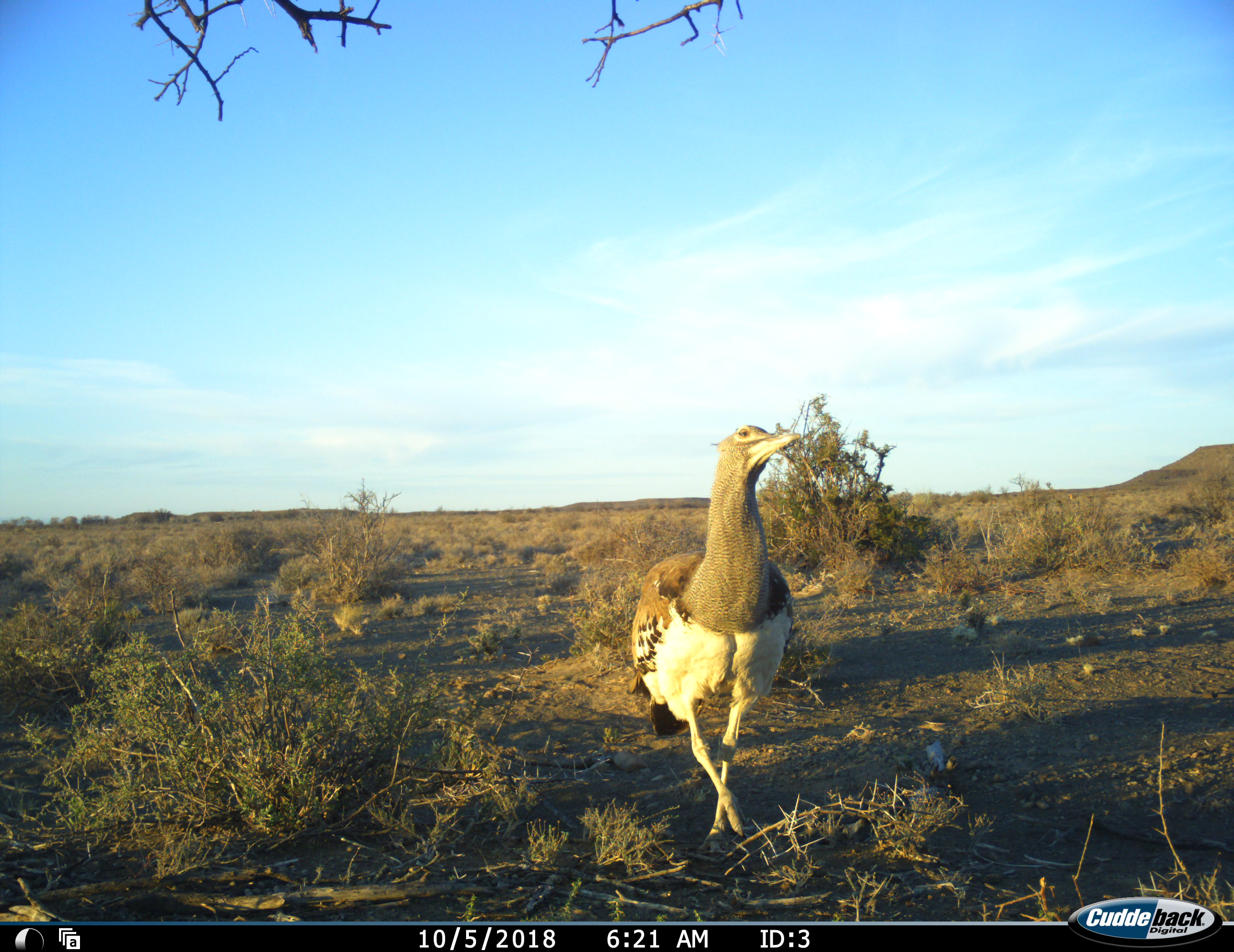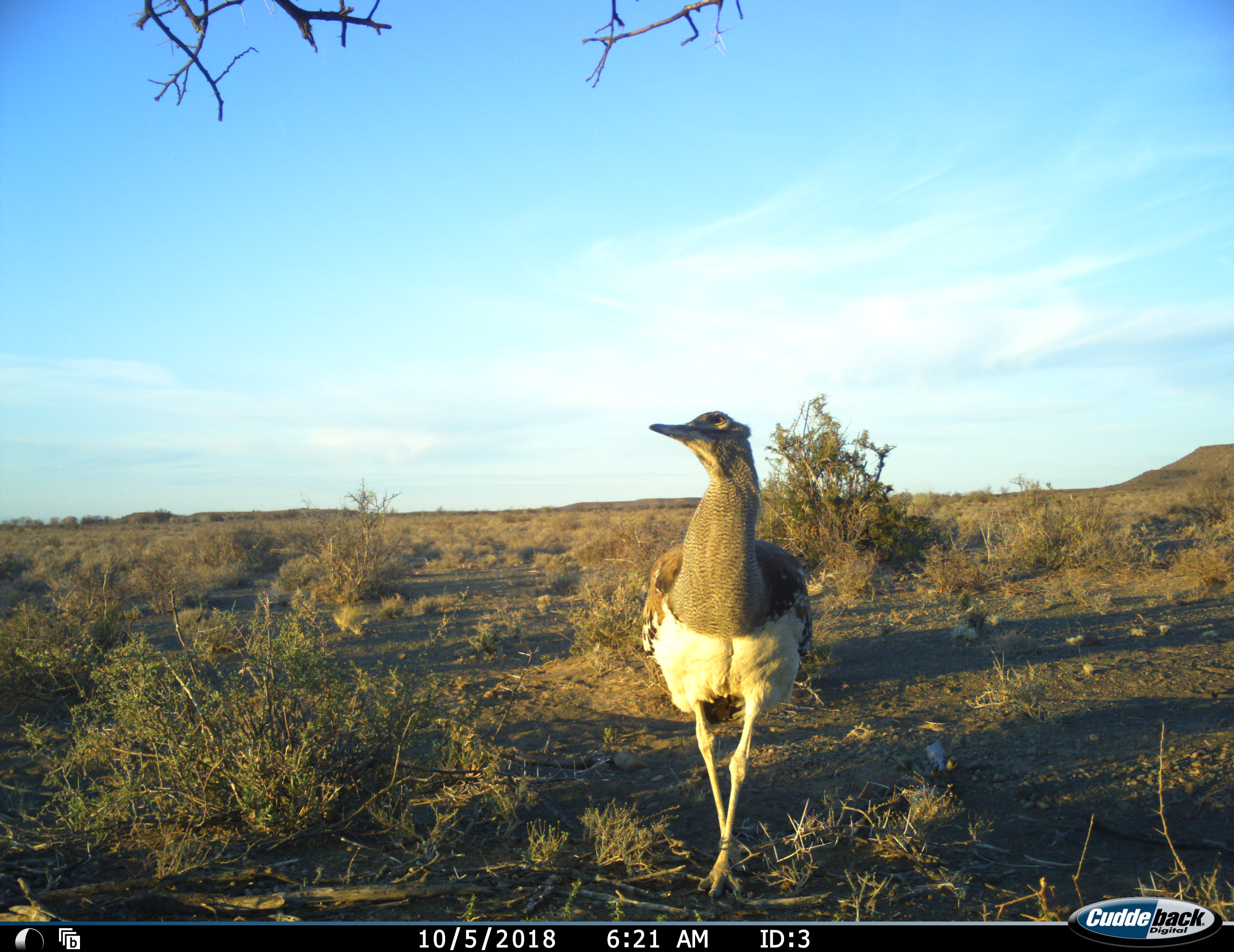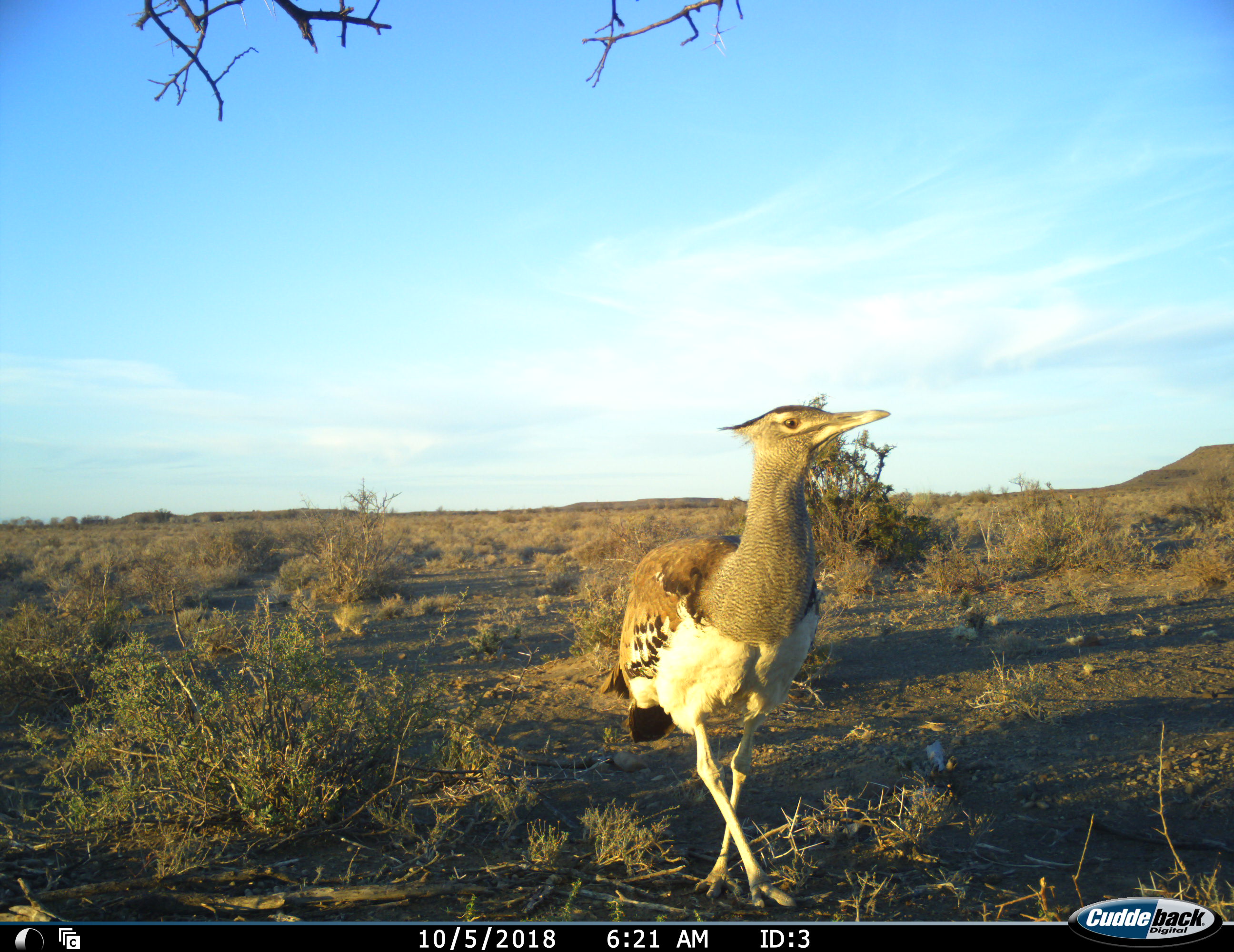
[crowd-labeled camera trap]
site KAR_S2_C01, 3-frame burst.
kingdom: Animalia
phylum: Chordata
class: Aves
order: Otidiformes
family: Otididae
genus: Ardeotis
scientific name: Ardeotis kori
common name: kori bustard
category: bustardkori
Bustardkori (kori bustard) (Ardeotis kori), count 1. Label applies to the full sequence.